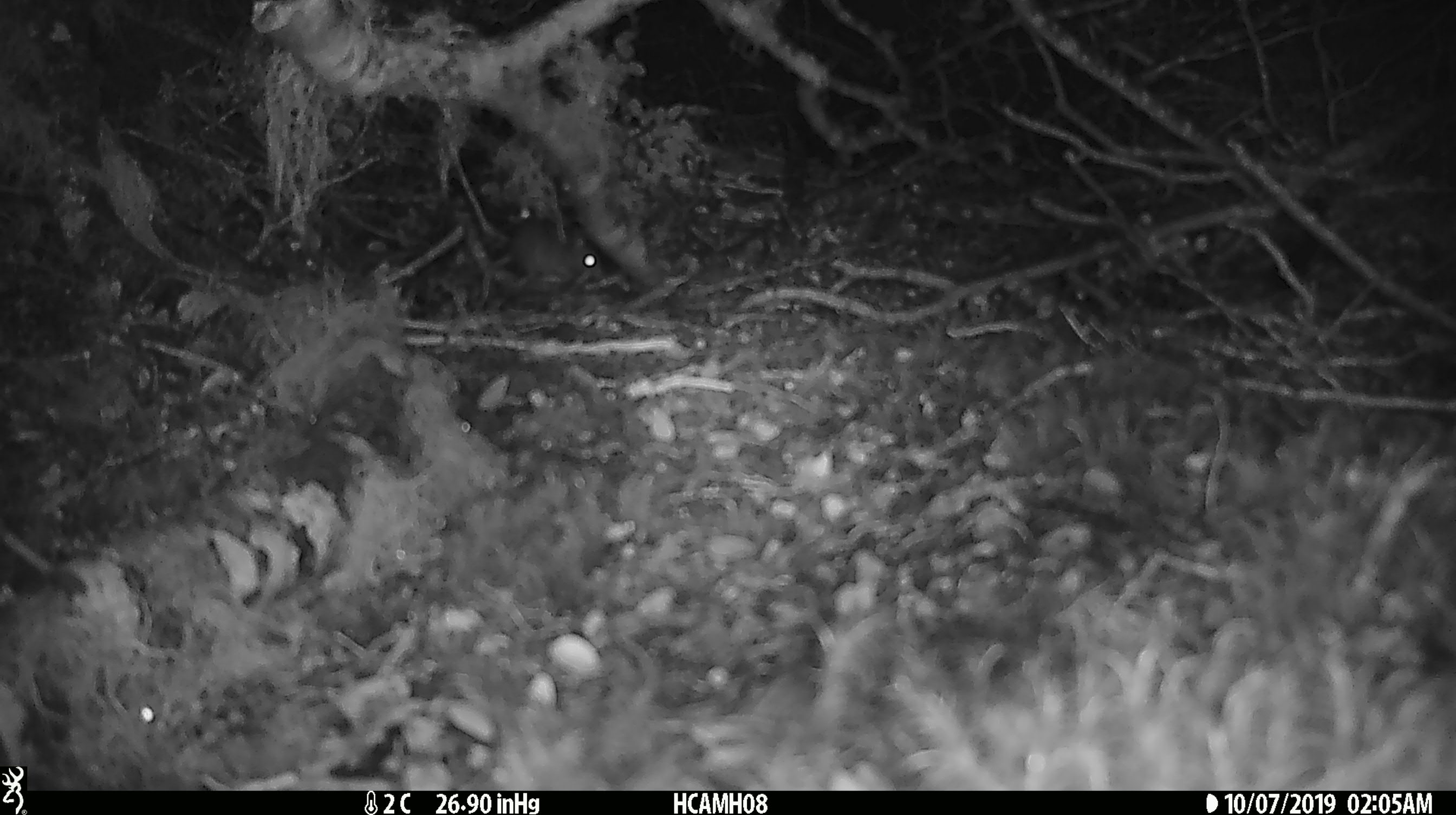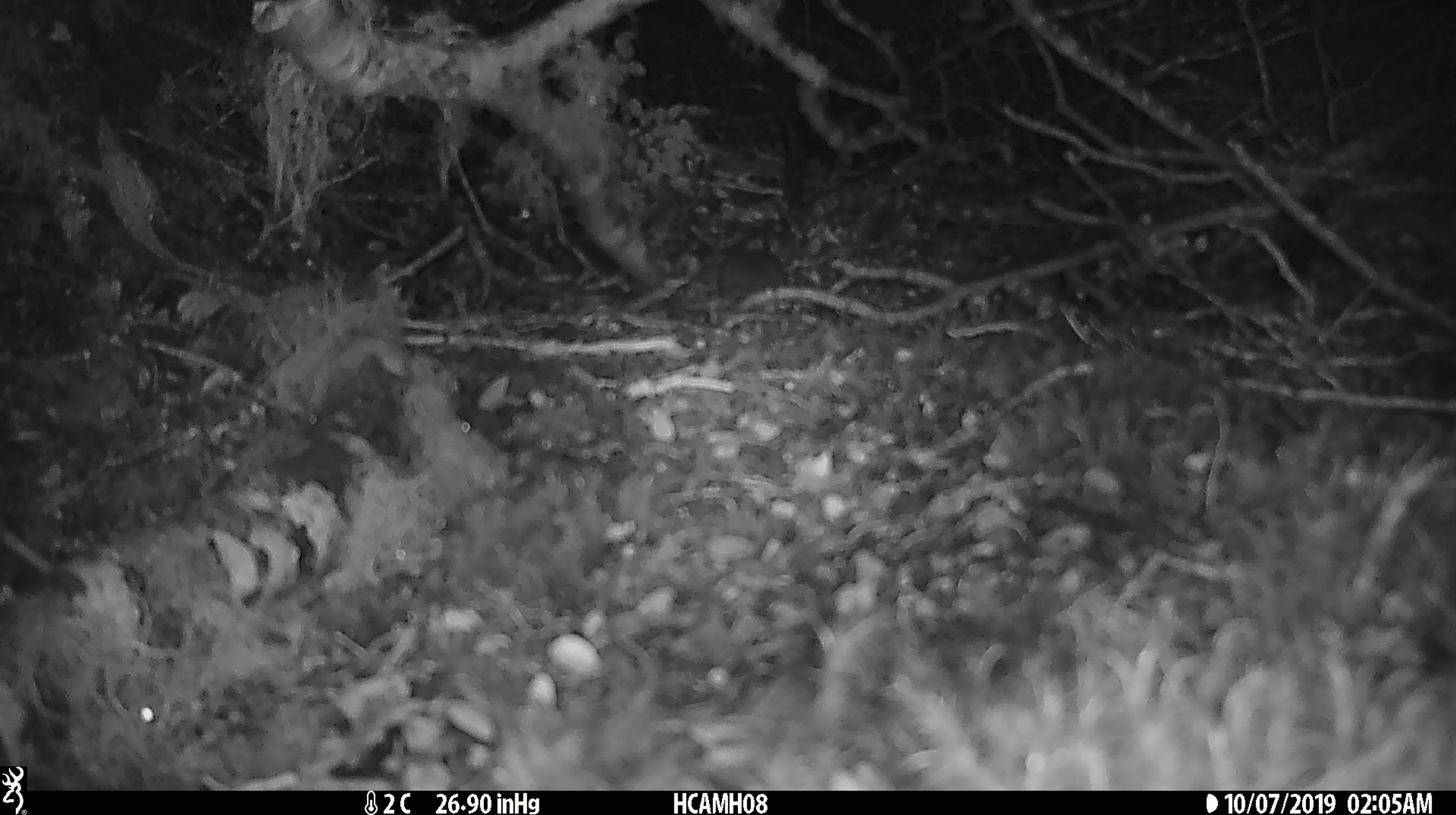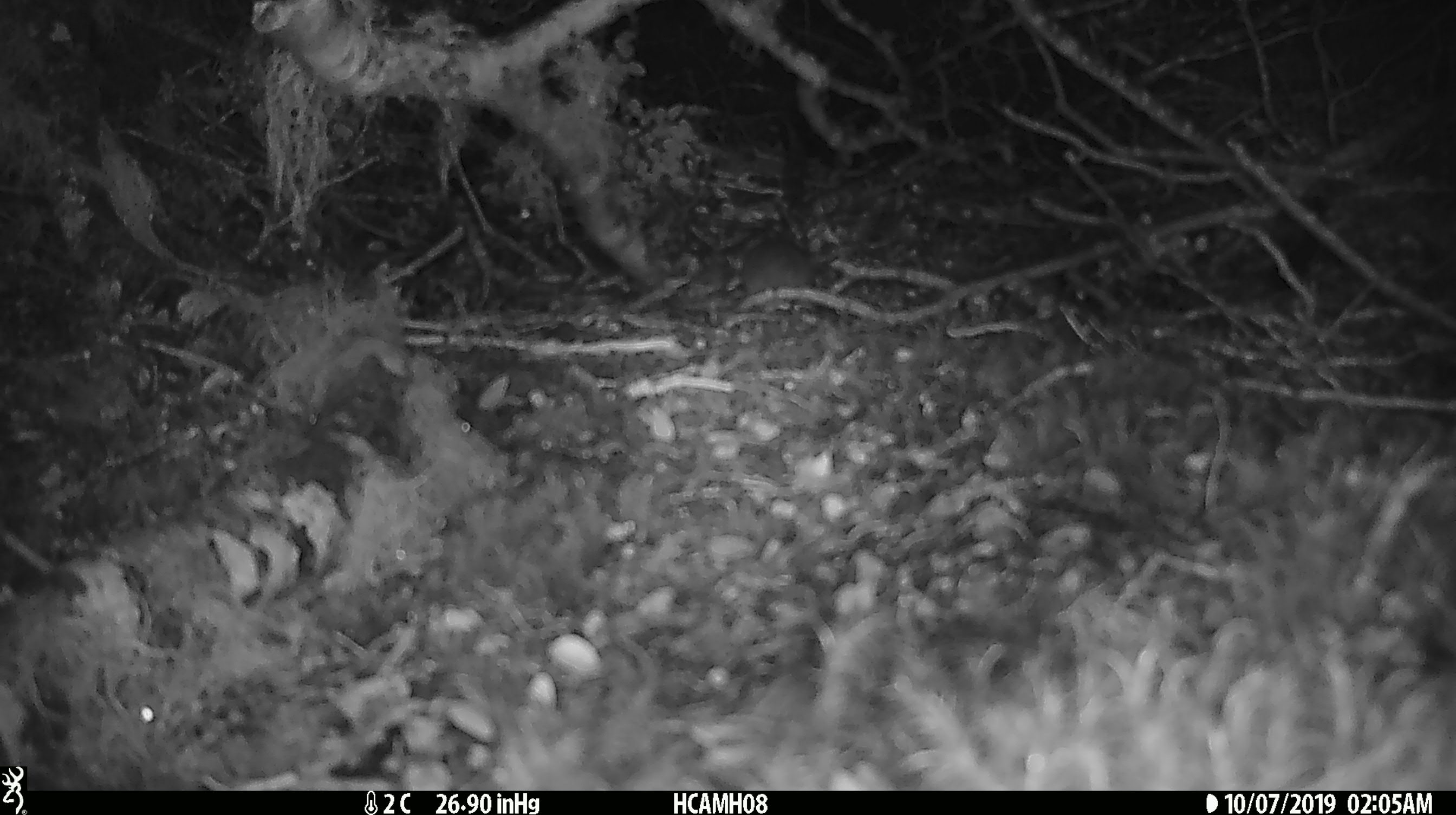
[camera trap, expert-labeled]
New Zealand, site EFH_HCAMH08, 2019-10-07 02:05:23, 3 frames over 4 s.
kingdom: Animalia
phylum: Chordata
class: Mammalia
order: Rodentia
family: Muridae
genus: Mus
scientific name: Mus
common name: mouse